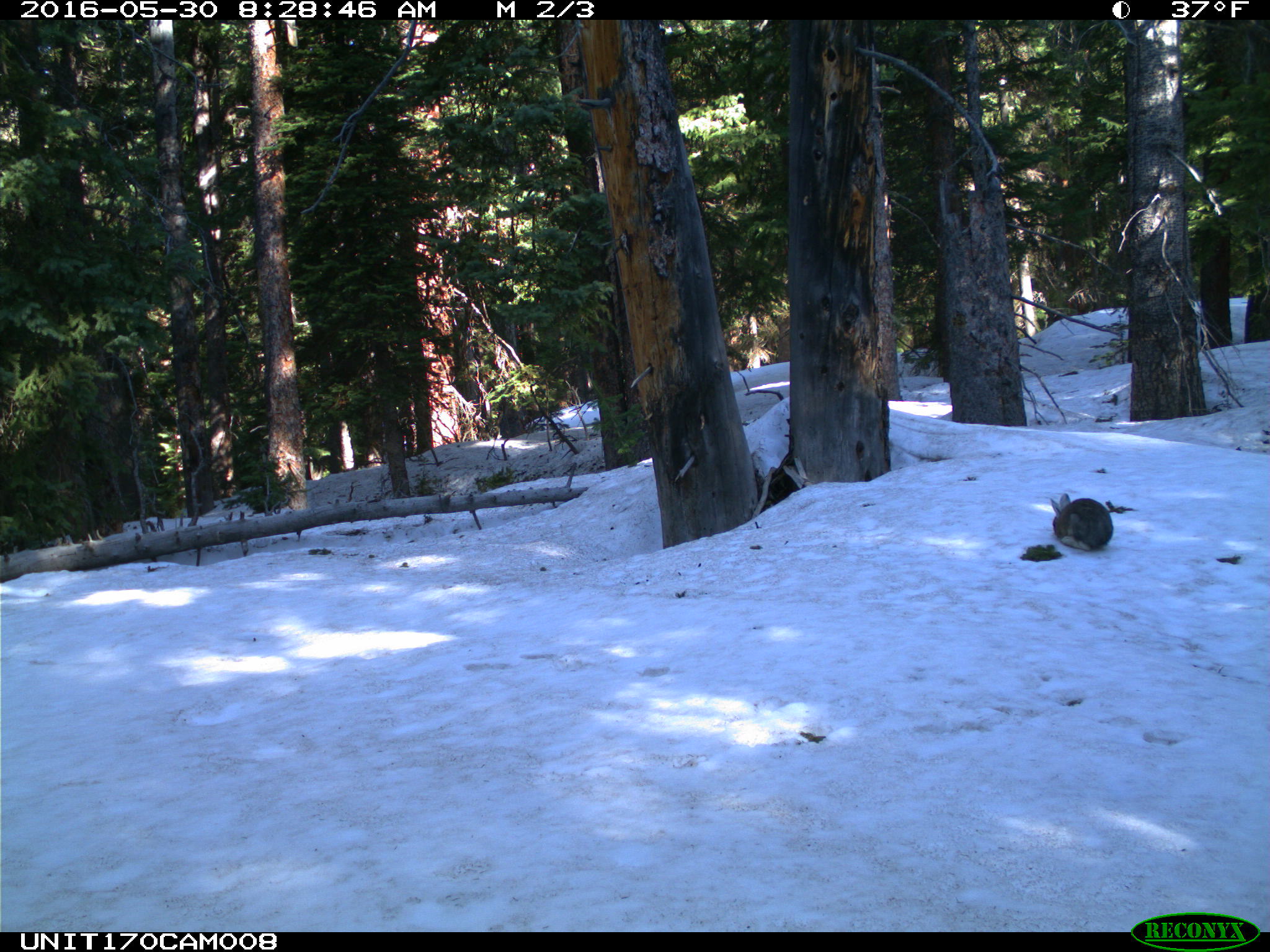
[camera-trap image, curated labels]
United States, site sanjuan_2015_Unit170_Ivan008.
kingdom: Animalia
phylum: Chordata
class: Mammalia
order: Lagomorpha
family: Leporidae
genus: Lepus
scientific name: Lepus americanus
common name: snowshoe hare